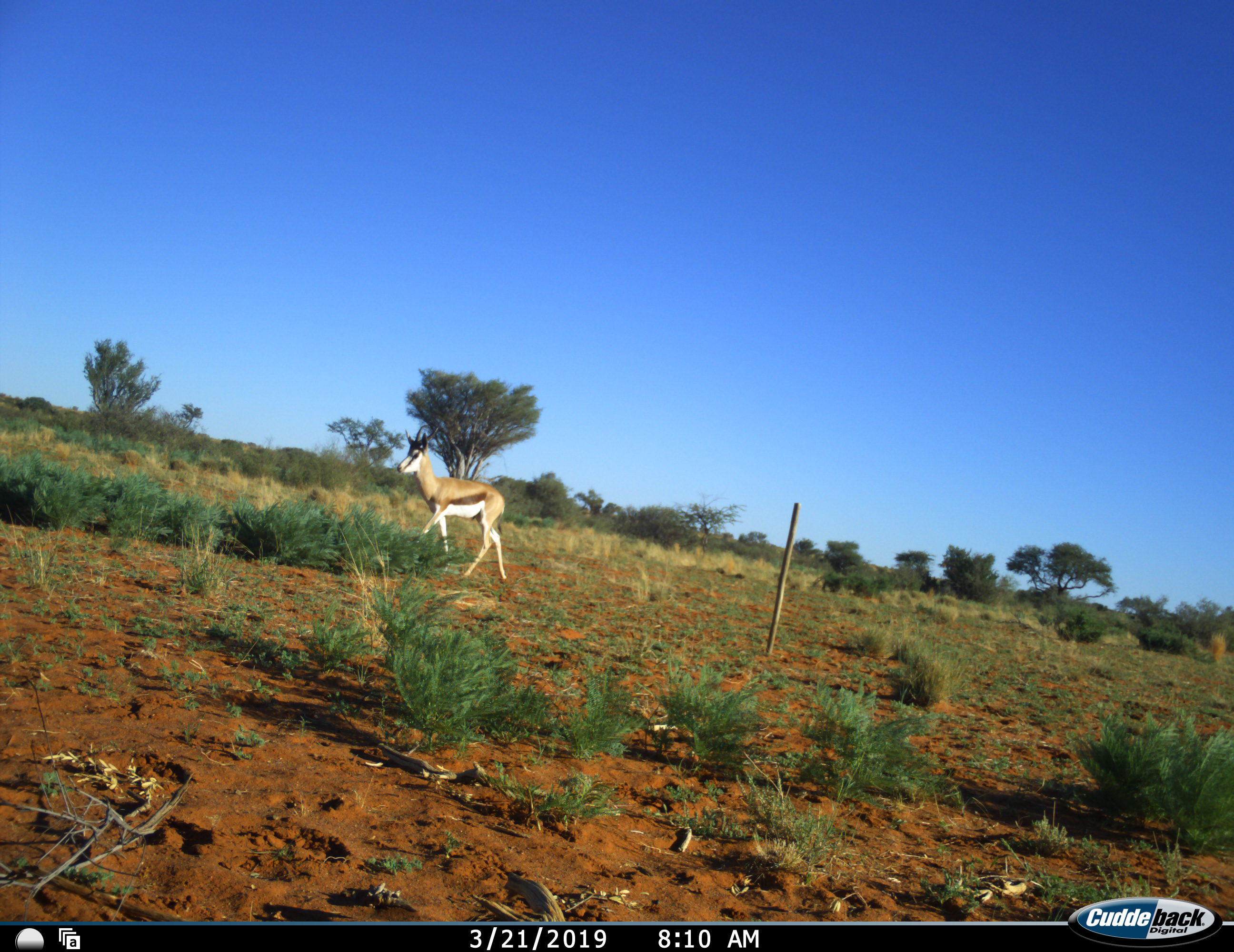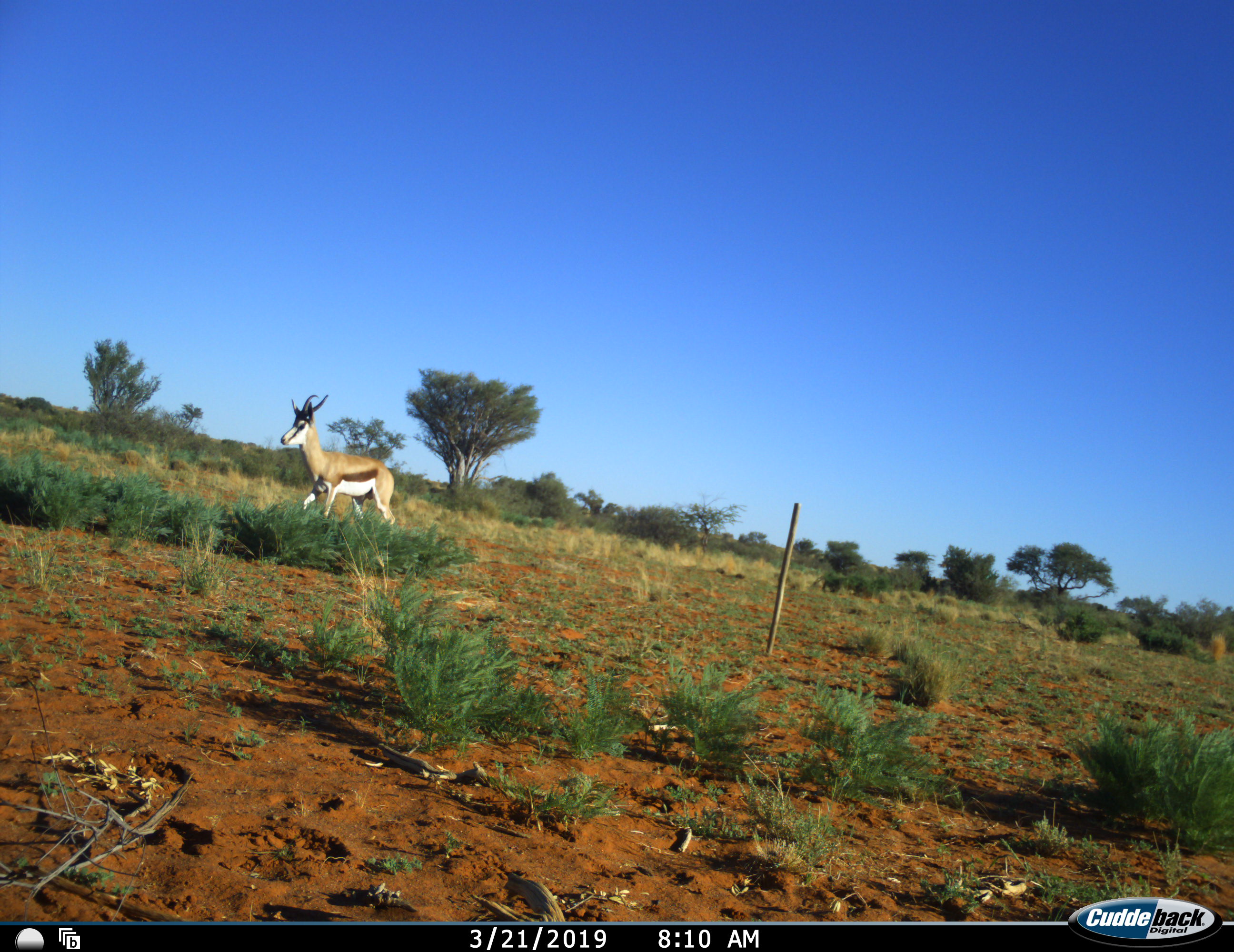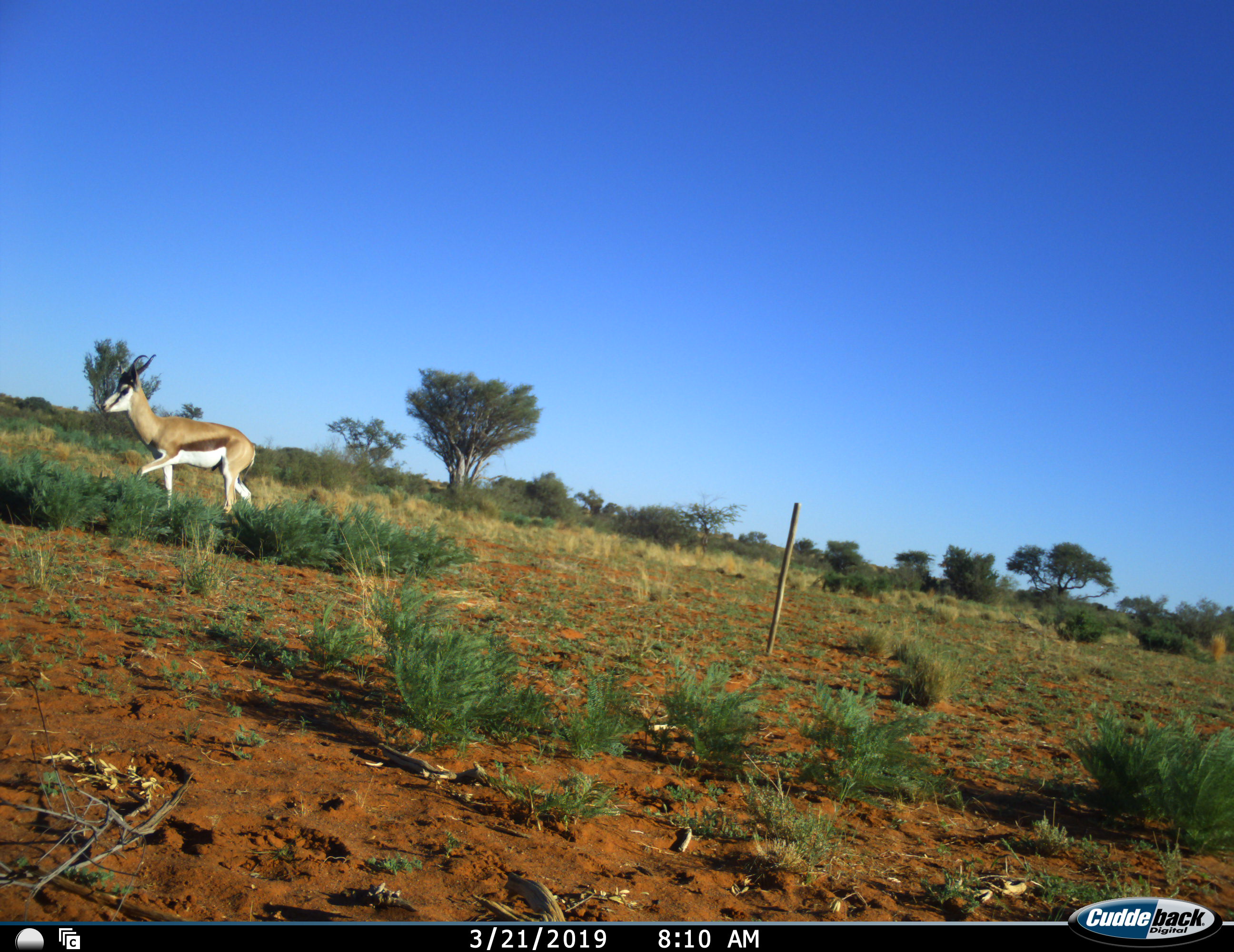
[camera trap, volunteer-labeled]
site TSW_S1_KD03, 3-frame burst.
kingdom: Animalia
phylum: Chordata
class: Mammalia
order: Artiodactyla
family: Bovidae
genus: Antidorcas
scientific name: Antidorcas marsupialis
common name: springbok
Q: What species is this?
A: Springbok (Antidorcas marsupialis).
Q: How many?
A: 1.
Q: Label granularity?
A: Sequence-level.